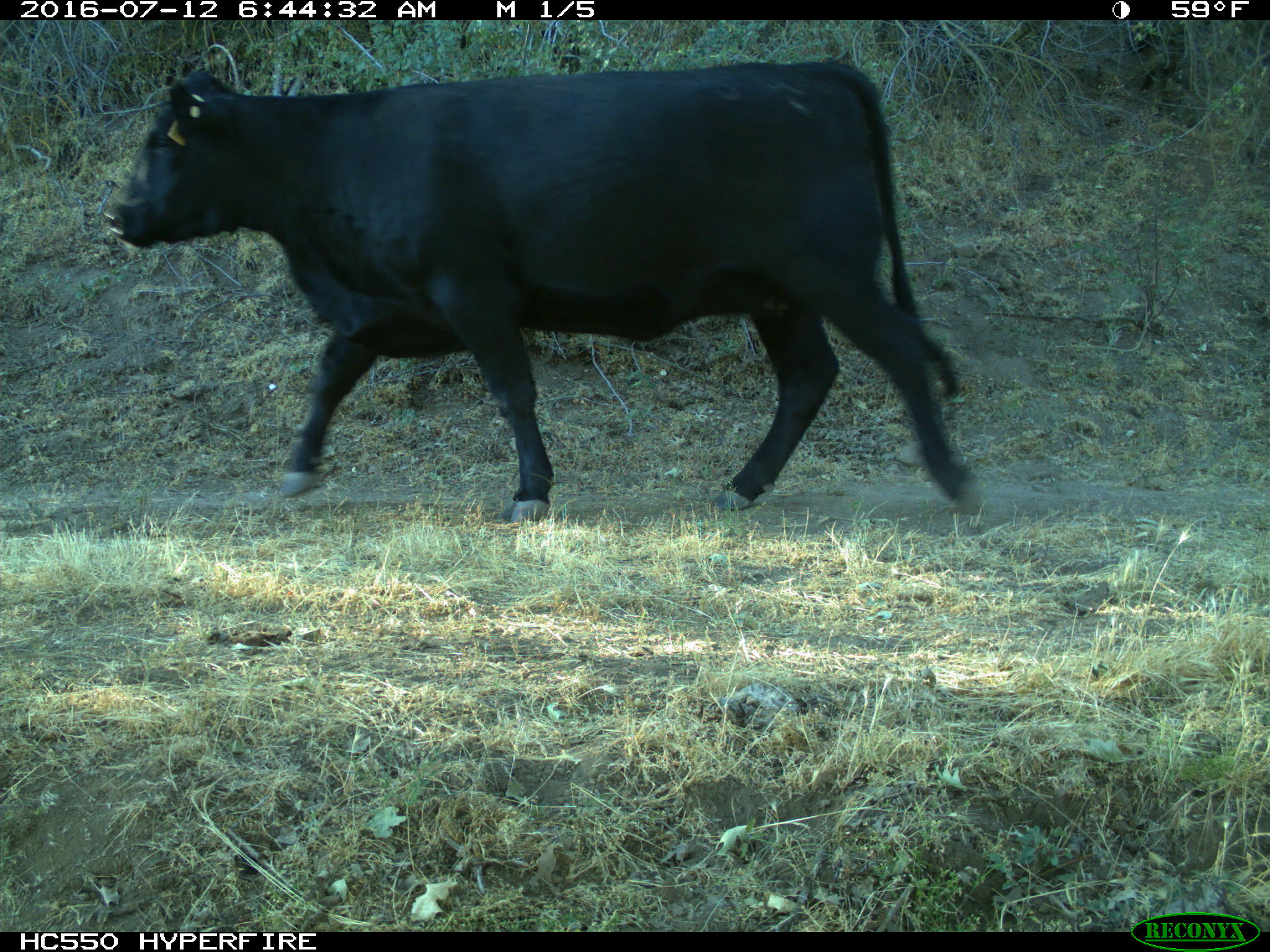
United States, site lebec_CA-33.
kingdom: Animalia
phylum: Chordata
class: Mammalia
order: Artiodactyla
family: Bovidae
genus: Bos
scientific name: Bos taurus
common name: domestic cow